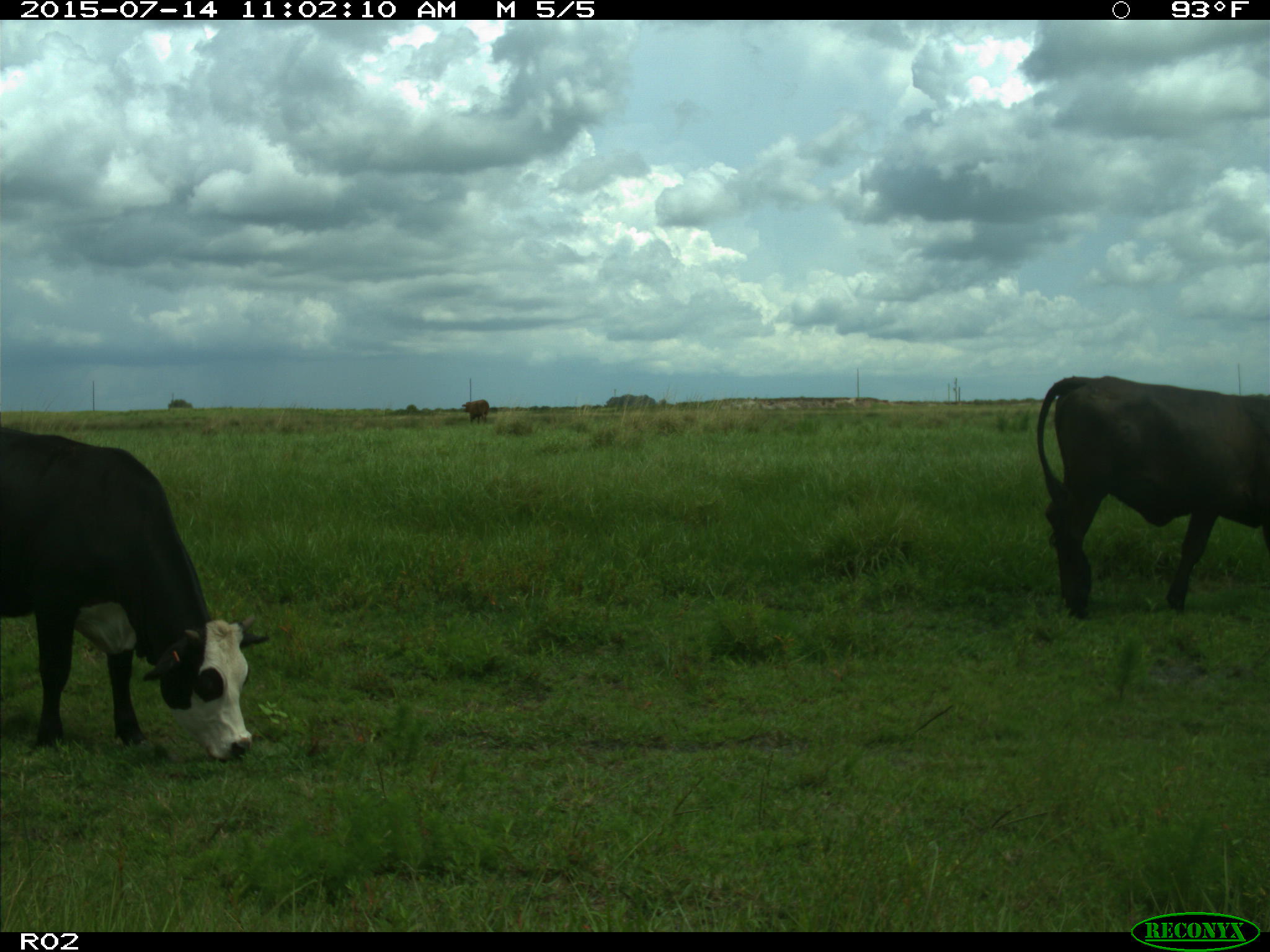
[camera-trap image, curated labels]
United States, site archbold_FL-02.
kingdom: Animalia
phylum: Chordata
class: Mammalia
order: Artiodactyla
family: Bovidae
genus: Bos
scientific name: Bos taurus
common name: domestic cow